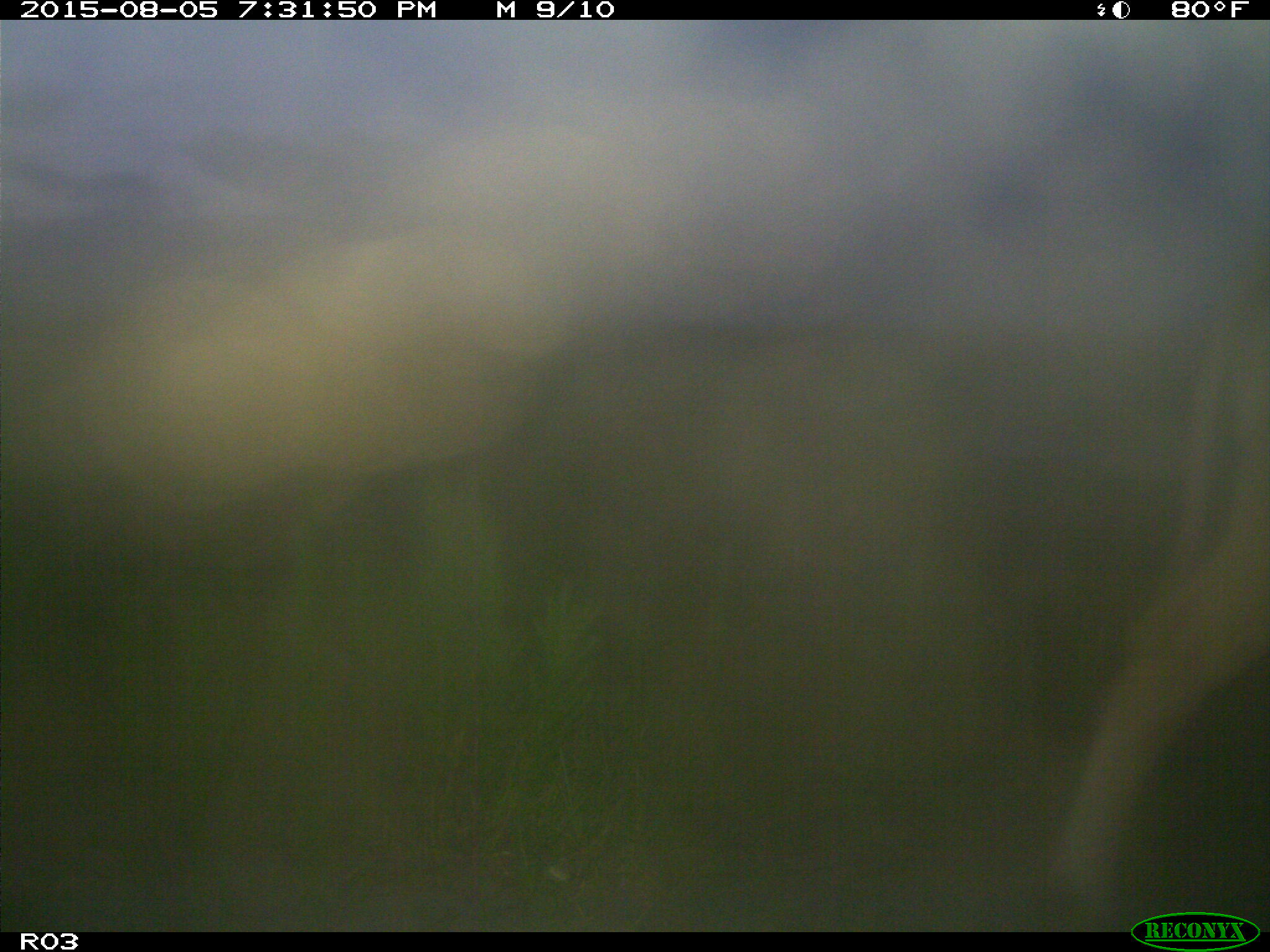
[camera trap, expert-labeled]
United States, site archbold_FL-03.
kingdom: Animalia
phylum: Chordata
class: Mammalia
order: Artiodactyla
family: Bovidae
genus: Bos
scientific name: Bos taurus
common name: domestic cow